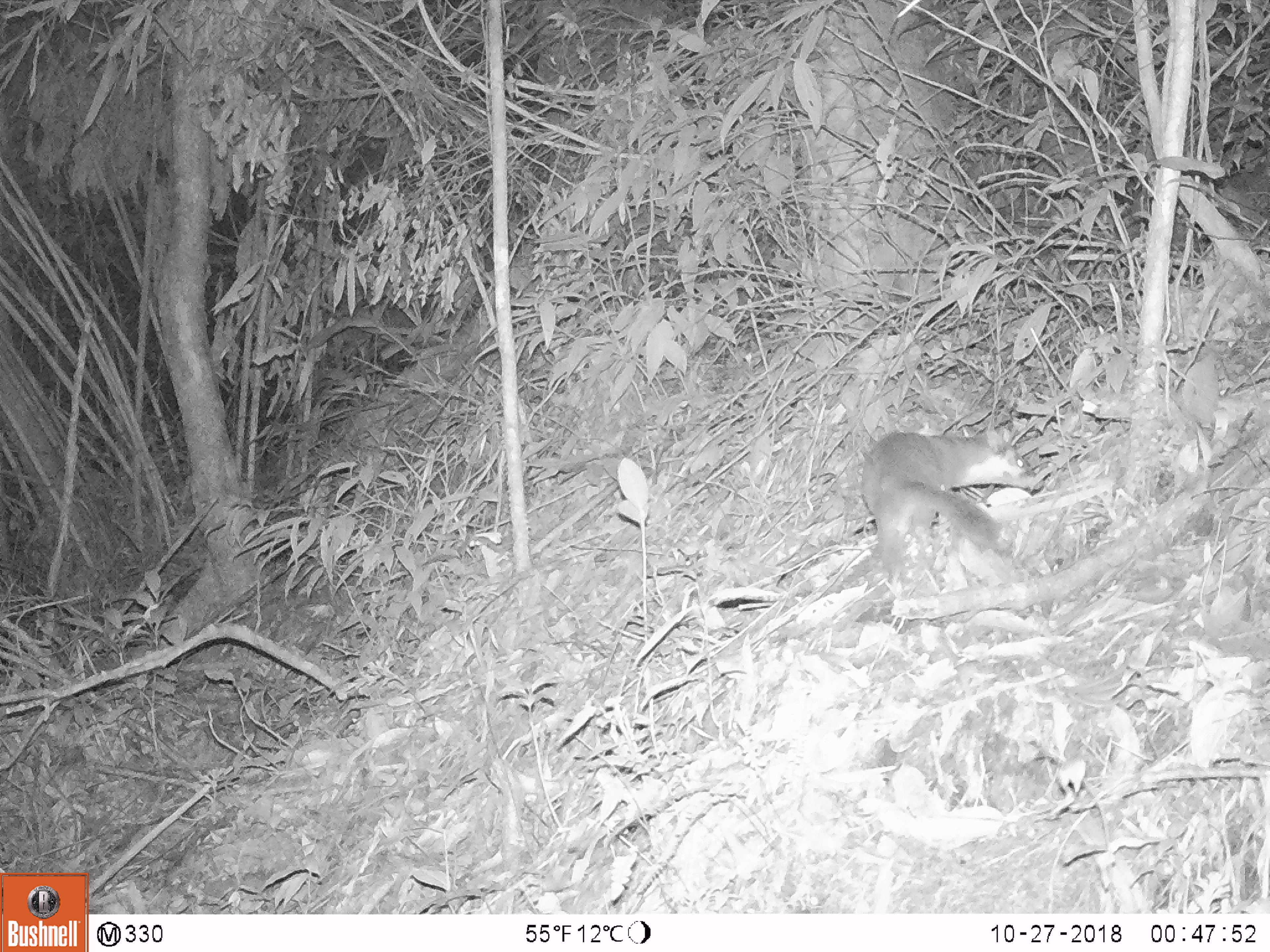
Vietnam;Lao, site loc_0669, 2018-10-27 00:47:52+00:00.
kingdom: Animalia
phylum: Chordata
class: Mammalia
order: Carnivora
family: Mustelidae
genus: Melogale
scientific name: Melogale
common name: ferret badger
Ferret badger (Melogale). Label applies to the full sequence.